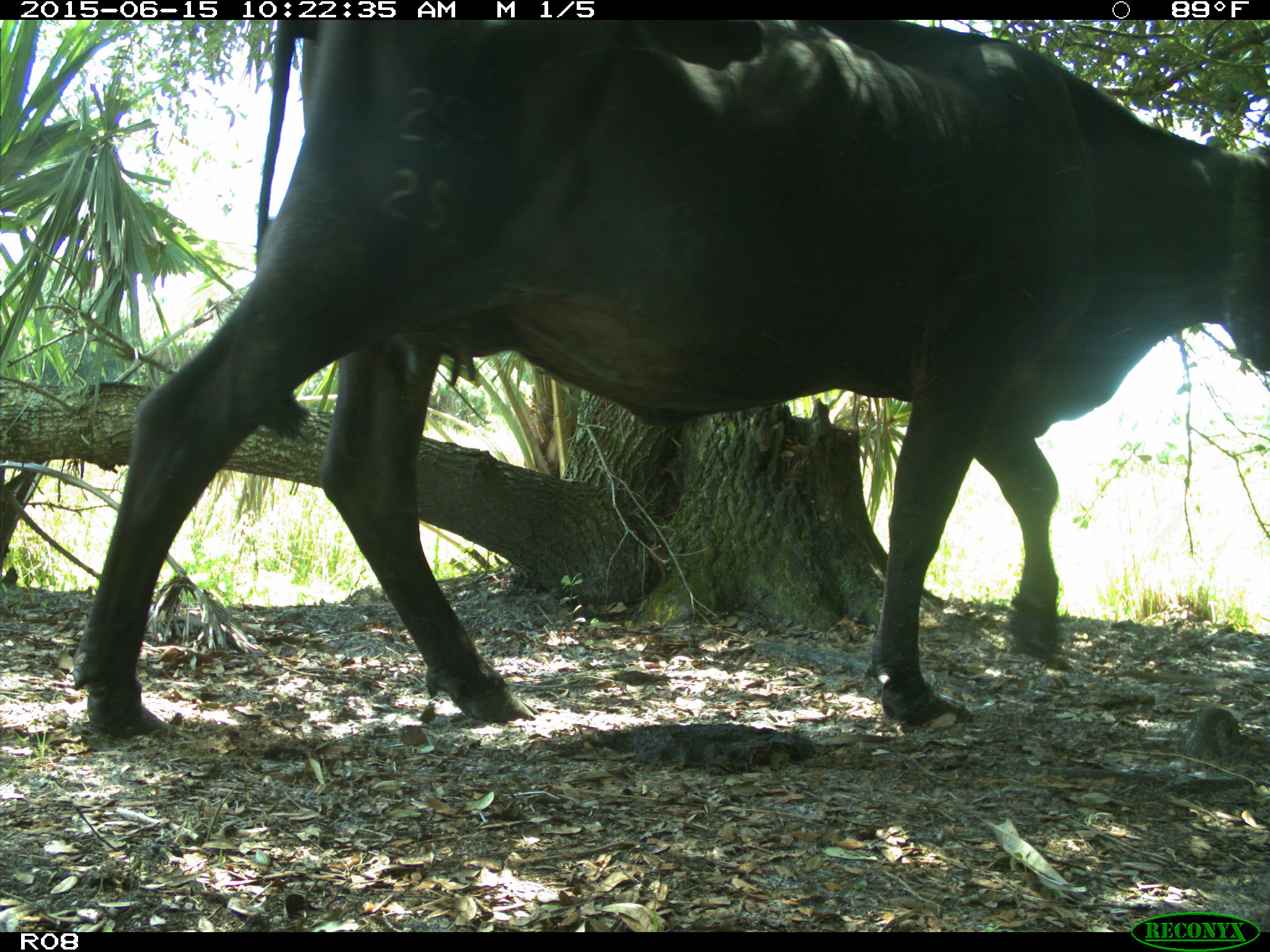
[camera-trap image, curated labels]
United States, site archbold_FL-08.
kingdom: Animalia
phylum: Chordata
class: Mammalia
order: Artiodactyla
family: Bovidae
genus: Bos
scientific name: Bos taurus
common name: domestic cow